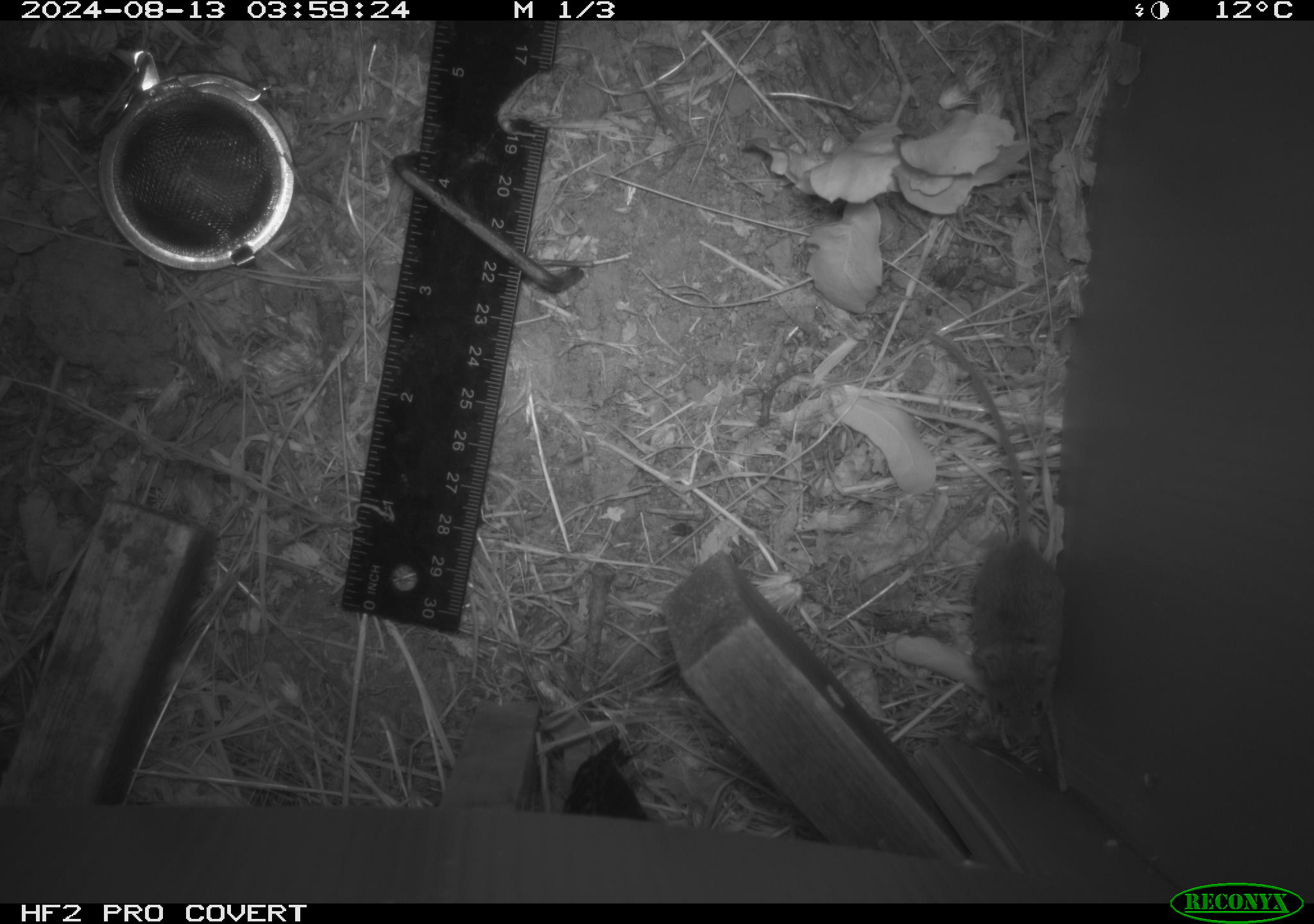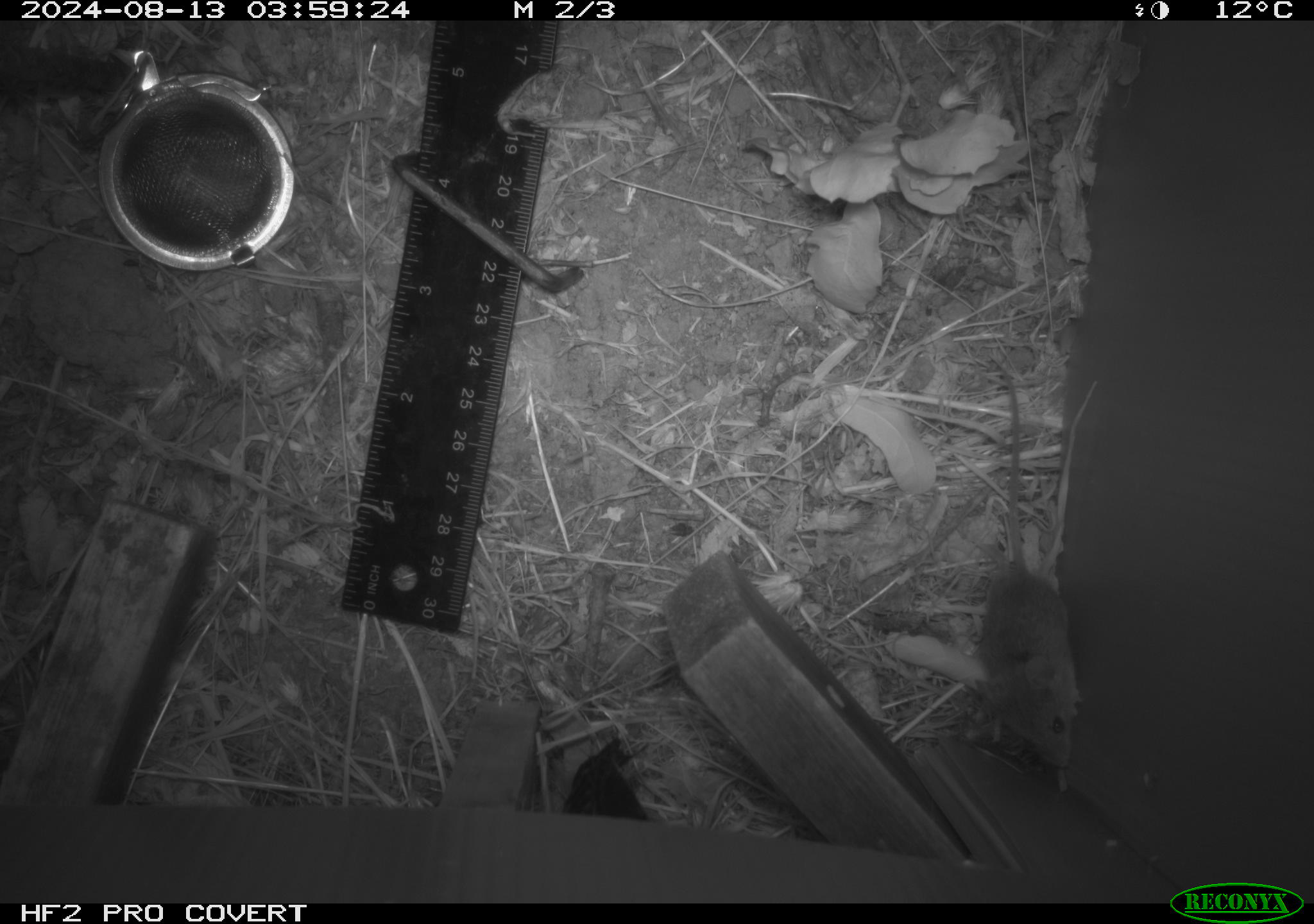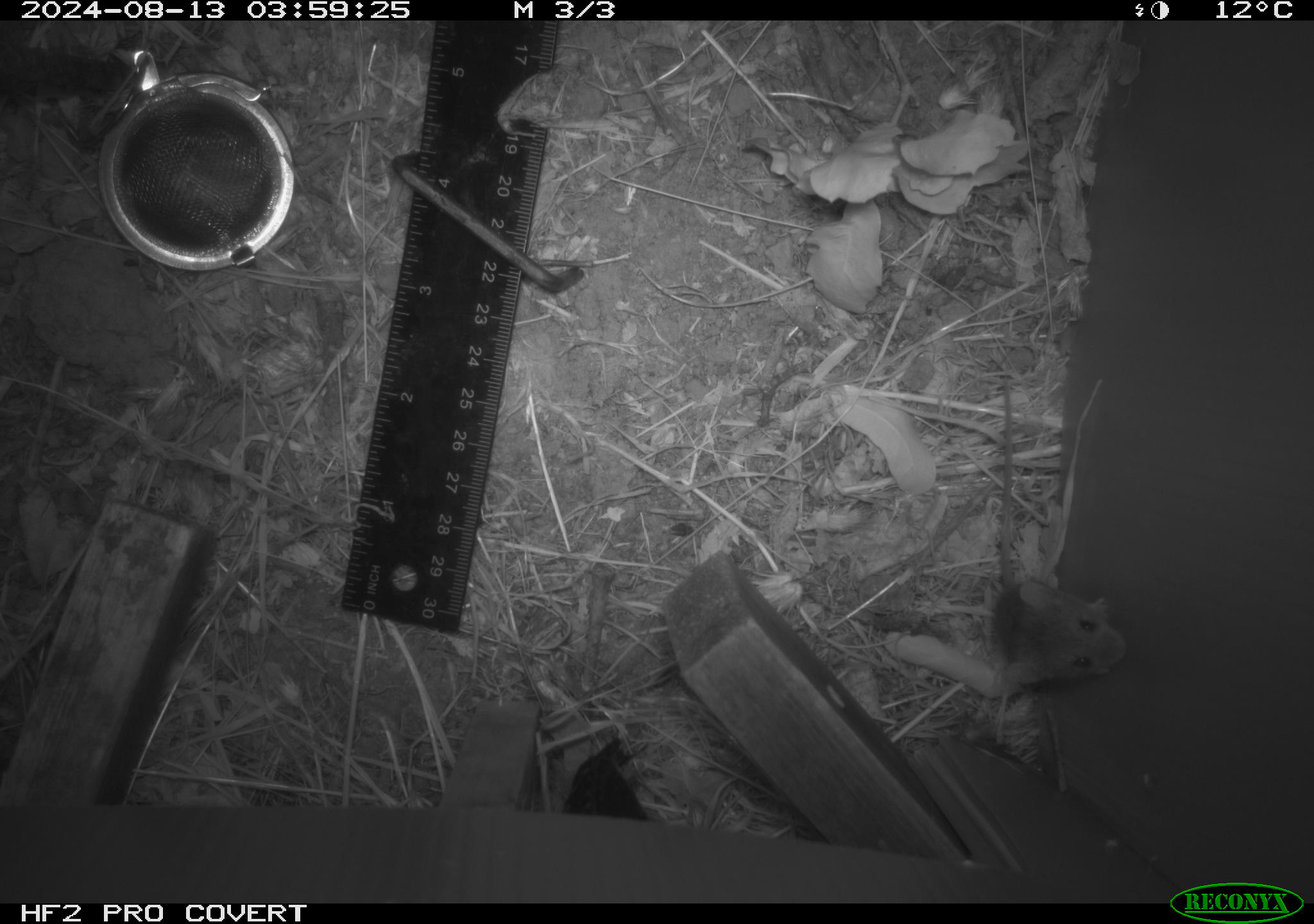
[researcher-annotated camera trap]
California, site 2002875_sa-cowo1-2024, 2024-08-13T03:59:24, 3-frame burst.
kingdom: Animalia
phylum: Chordata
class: Mammalia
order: Rodentia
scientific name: Rodentia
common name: mouse species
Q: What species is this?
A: Mouse species (Rodentia).